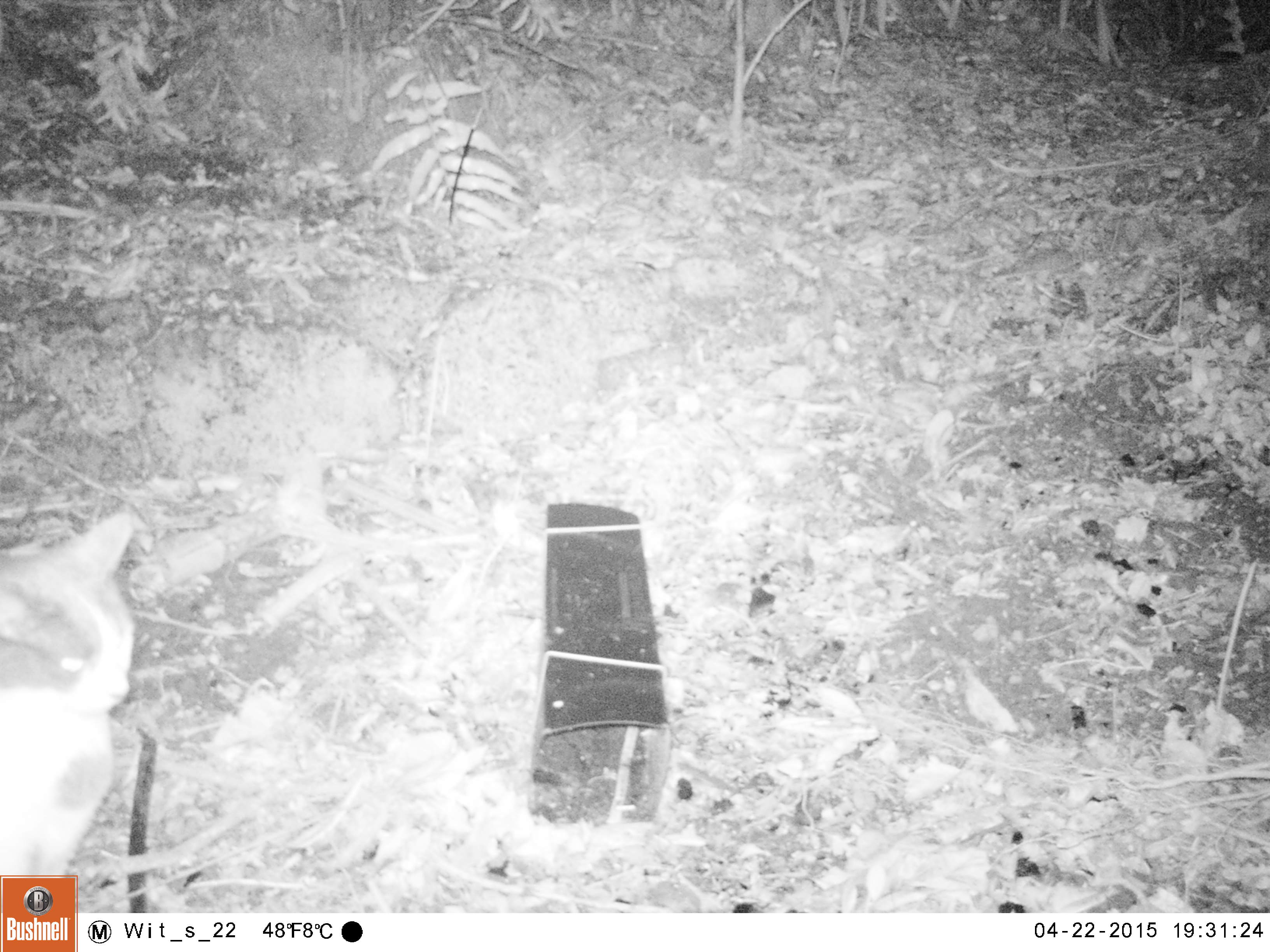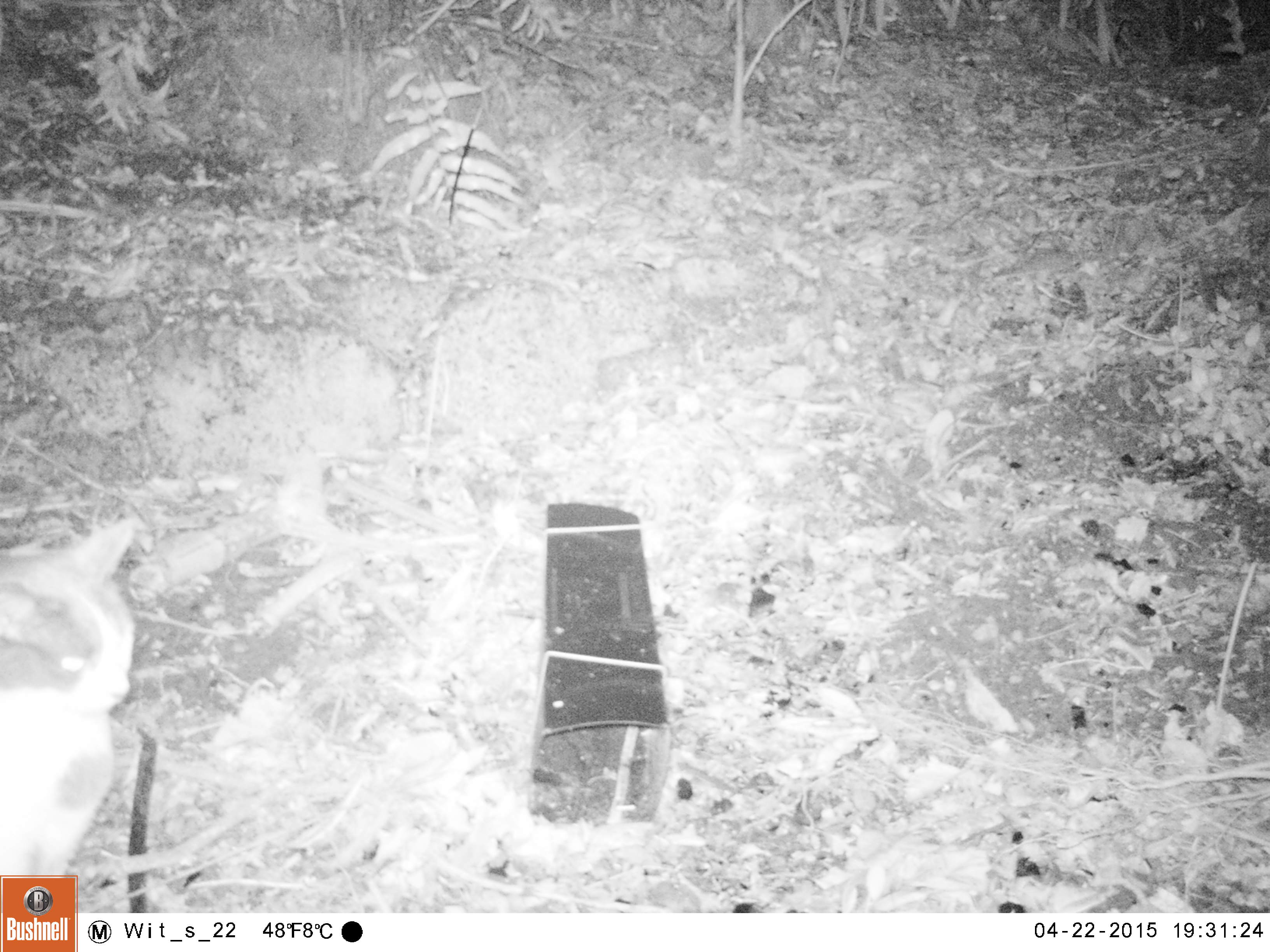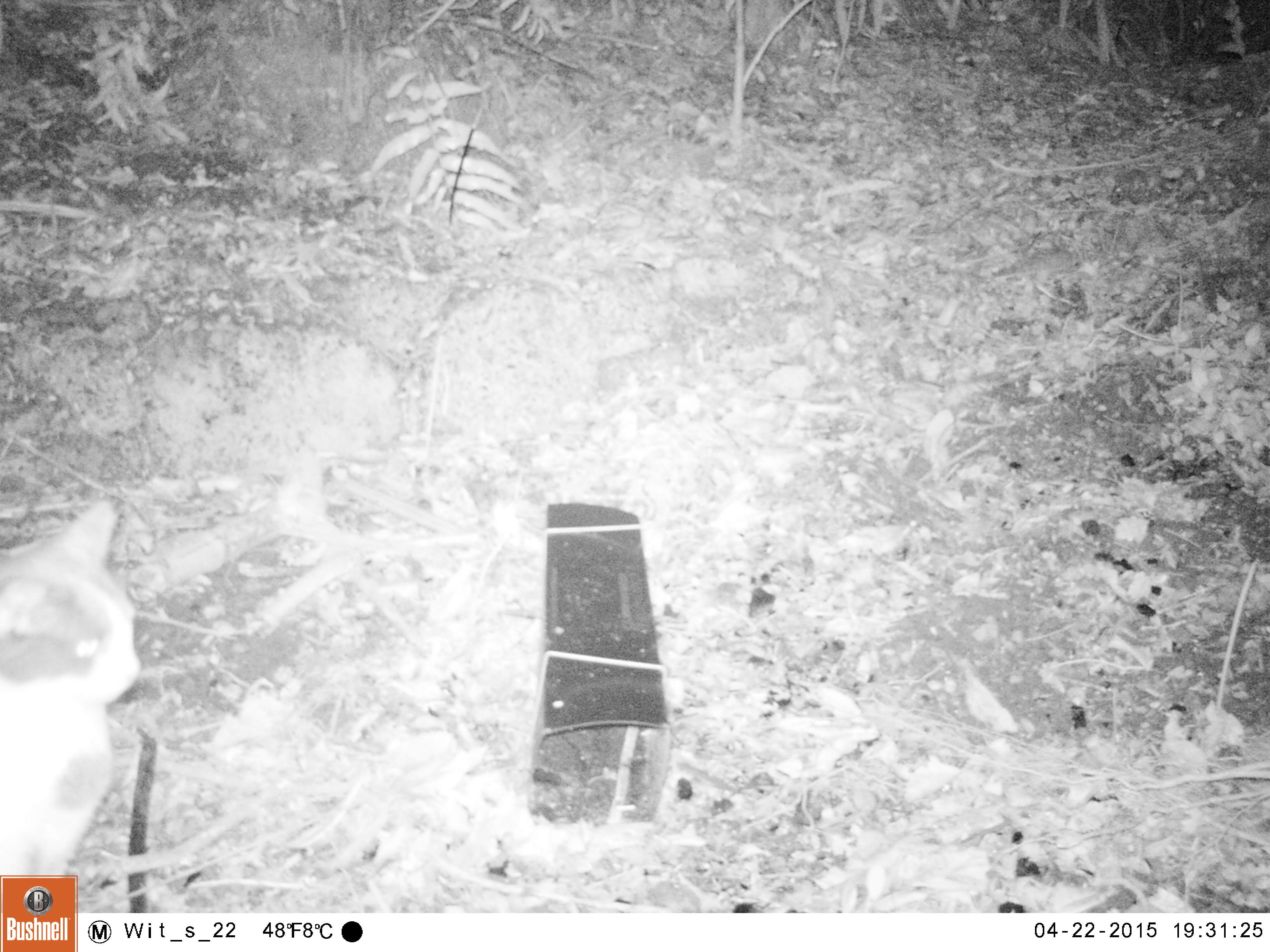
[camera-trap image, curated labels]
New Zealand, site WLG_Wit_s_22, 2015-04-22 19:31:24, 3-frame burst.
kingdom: Animalia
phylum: Chordata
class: Mammalia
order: Carnivora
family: Felidae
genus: Felis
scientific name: Felis catus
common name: domestic cat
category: cat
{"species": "cat (domestic cat) (Felis catus)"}